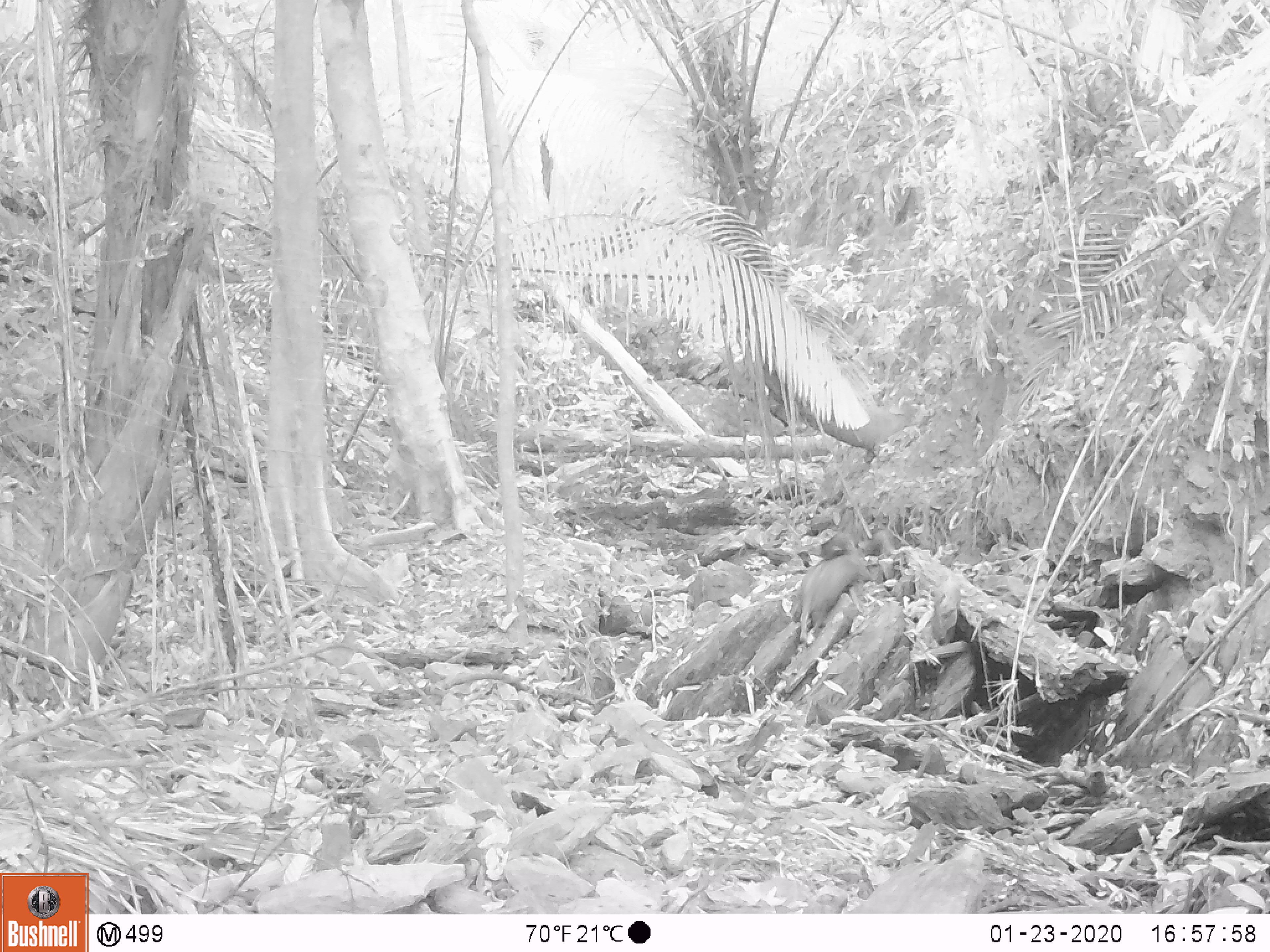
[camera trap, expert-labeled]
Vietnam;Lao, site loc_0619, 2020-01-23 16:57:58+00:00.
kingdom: Animalia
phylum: Chordata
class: Mammalia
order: Artiodactyla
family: Suidae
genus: Sus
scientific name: Sus scrofa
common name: eurasian wild pig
Eurasian wild pig (Sus scrofa). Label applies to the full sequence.